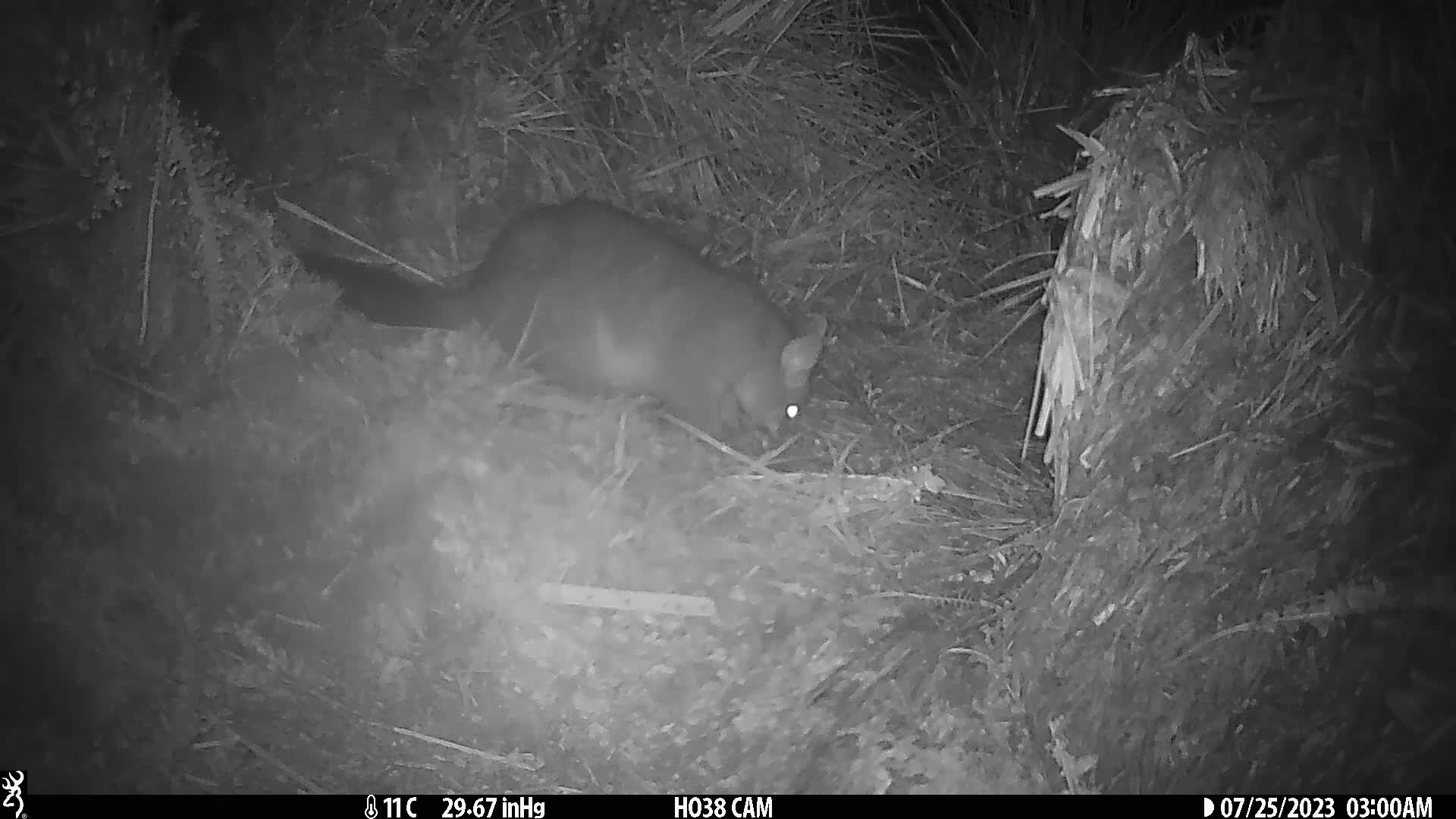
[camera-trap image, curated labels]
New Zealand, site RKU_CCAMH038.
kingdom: Animalia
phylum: Chordata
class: Mammalia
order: Diprotodontia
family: Phalangeridae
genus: Trichosurus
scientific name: Trichosurus vulpecula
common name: common brushtail possum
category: possum